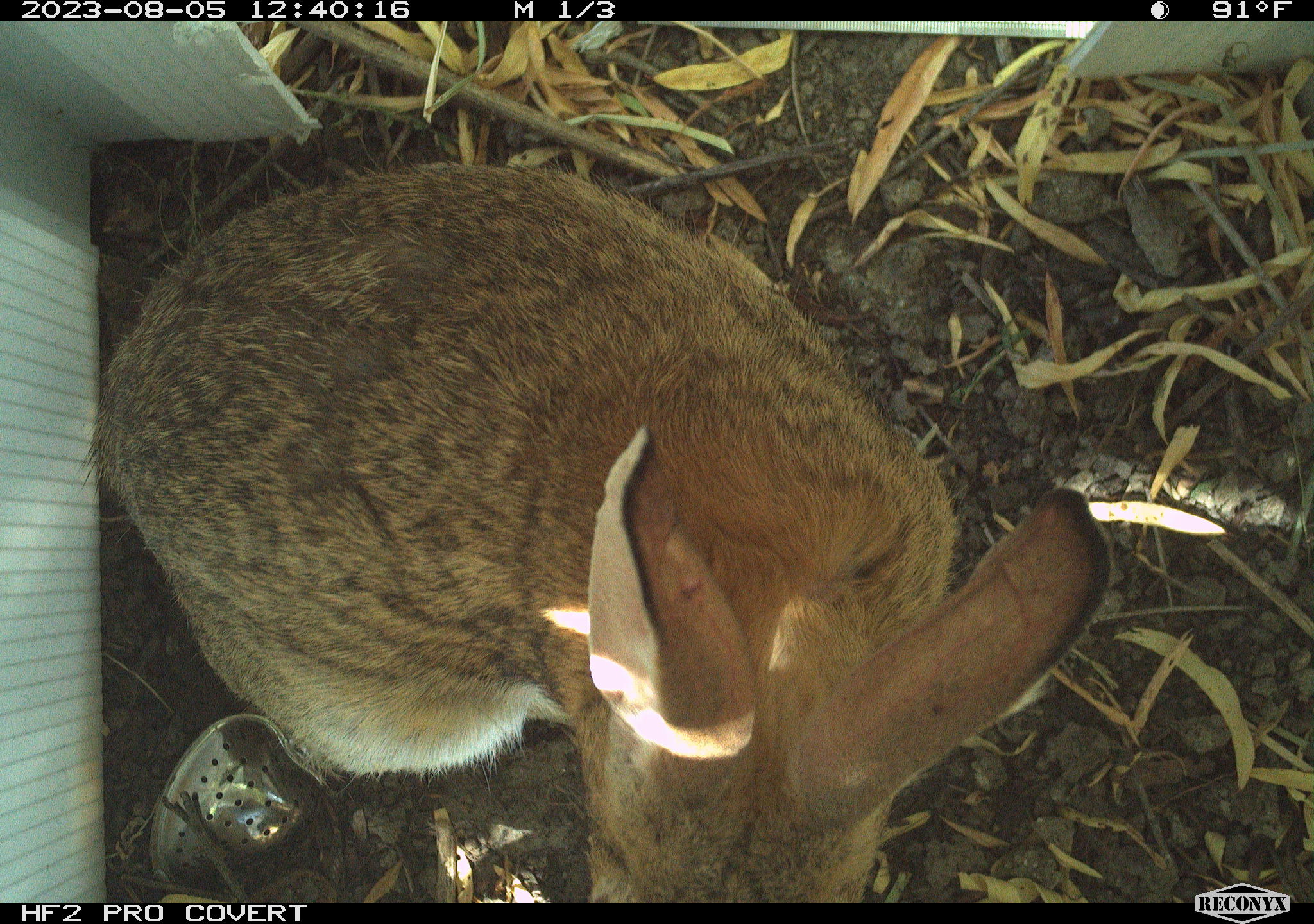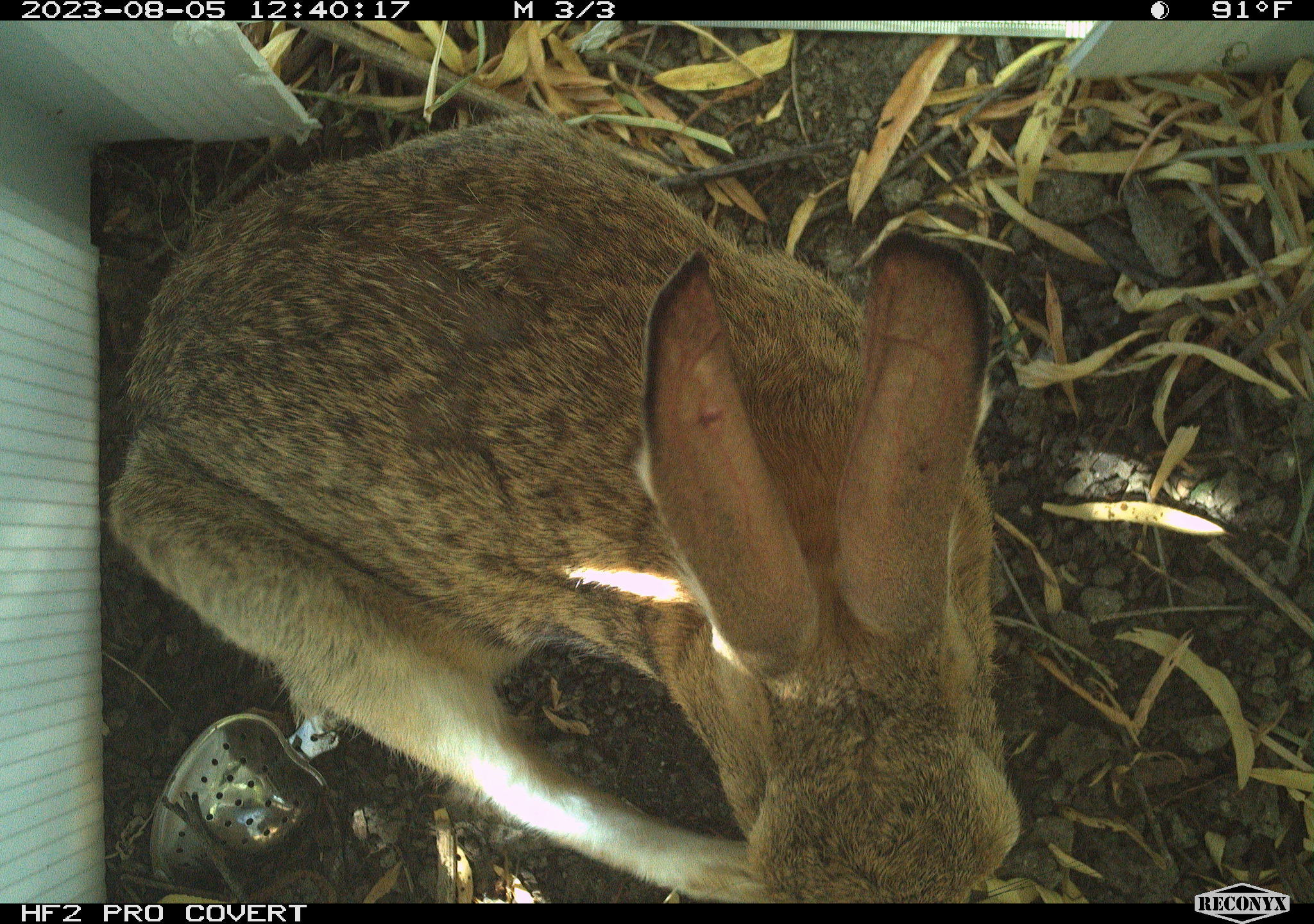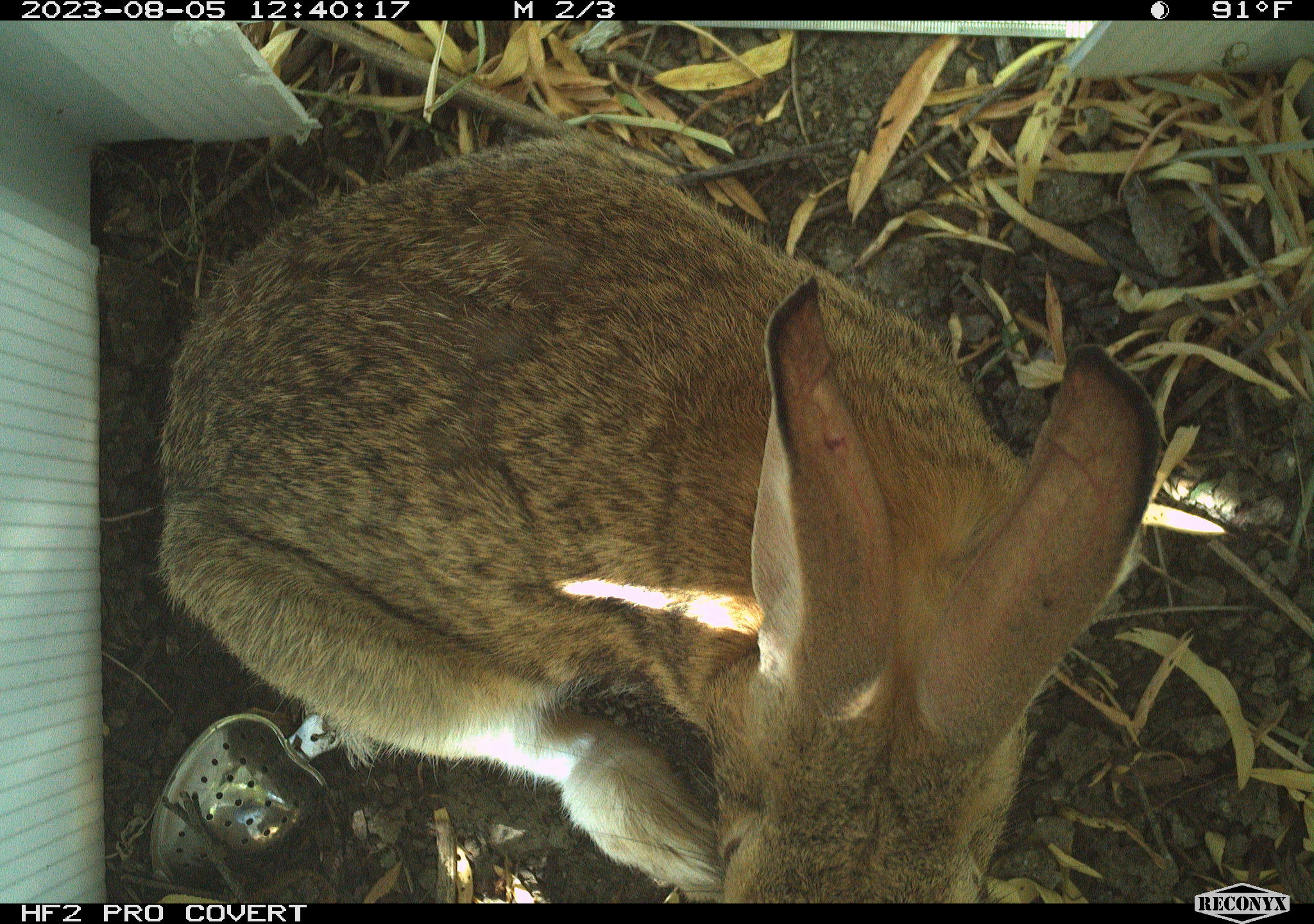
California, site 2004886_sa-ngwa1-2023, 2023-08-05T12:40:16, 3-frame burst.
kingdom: Animalia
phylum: Chordata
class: Mammalia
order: Lagomorpha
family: Leporidae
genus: Sylvilagus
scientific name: Sylvilagus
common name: cottontail rabbits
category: sylvilagus species